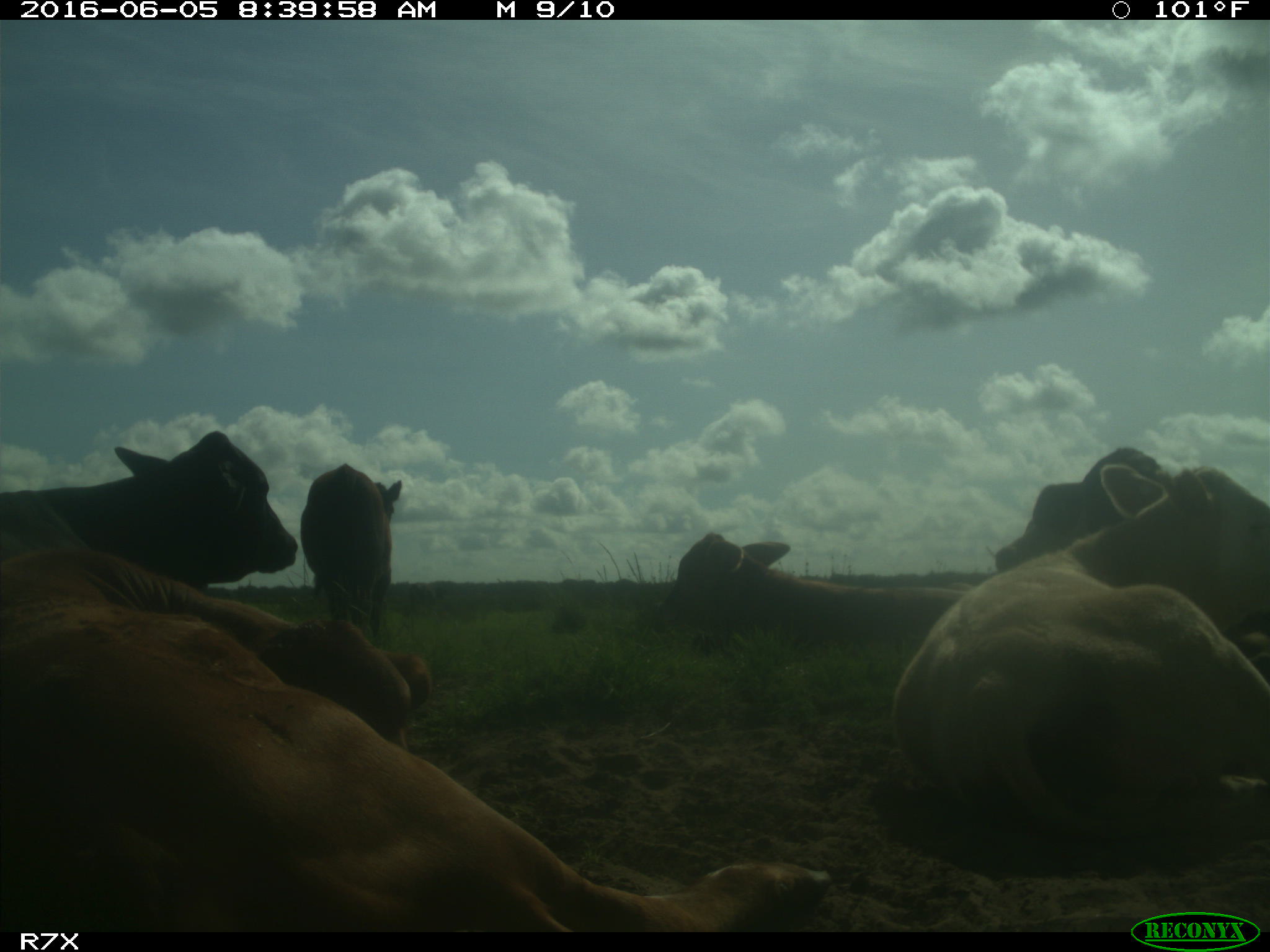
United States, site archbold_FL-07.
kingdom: Animalia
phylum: Chordata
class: Mammalia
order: Artiodactyla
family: Bovidae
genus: Bos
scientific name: Bos taurus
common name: domestic cow